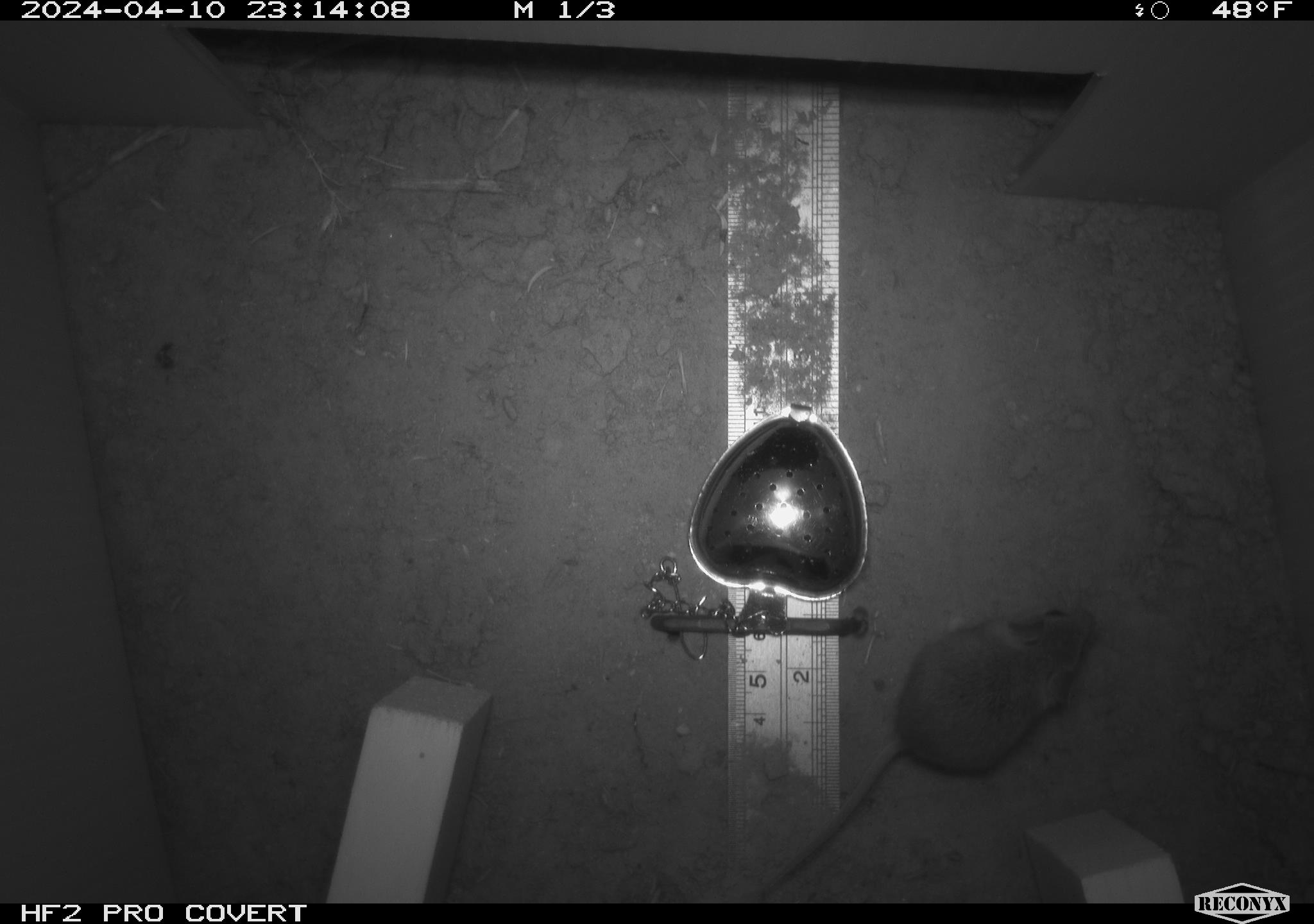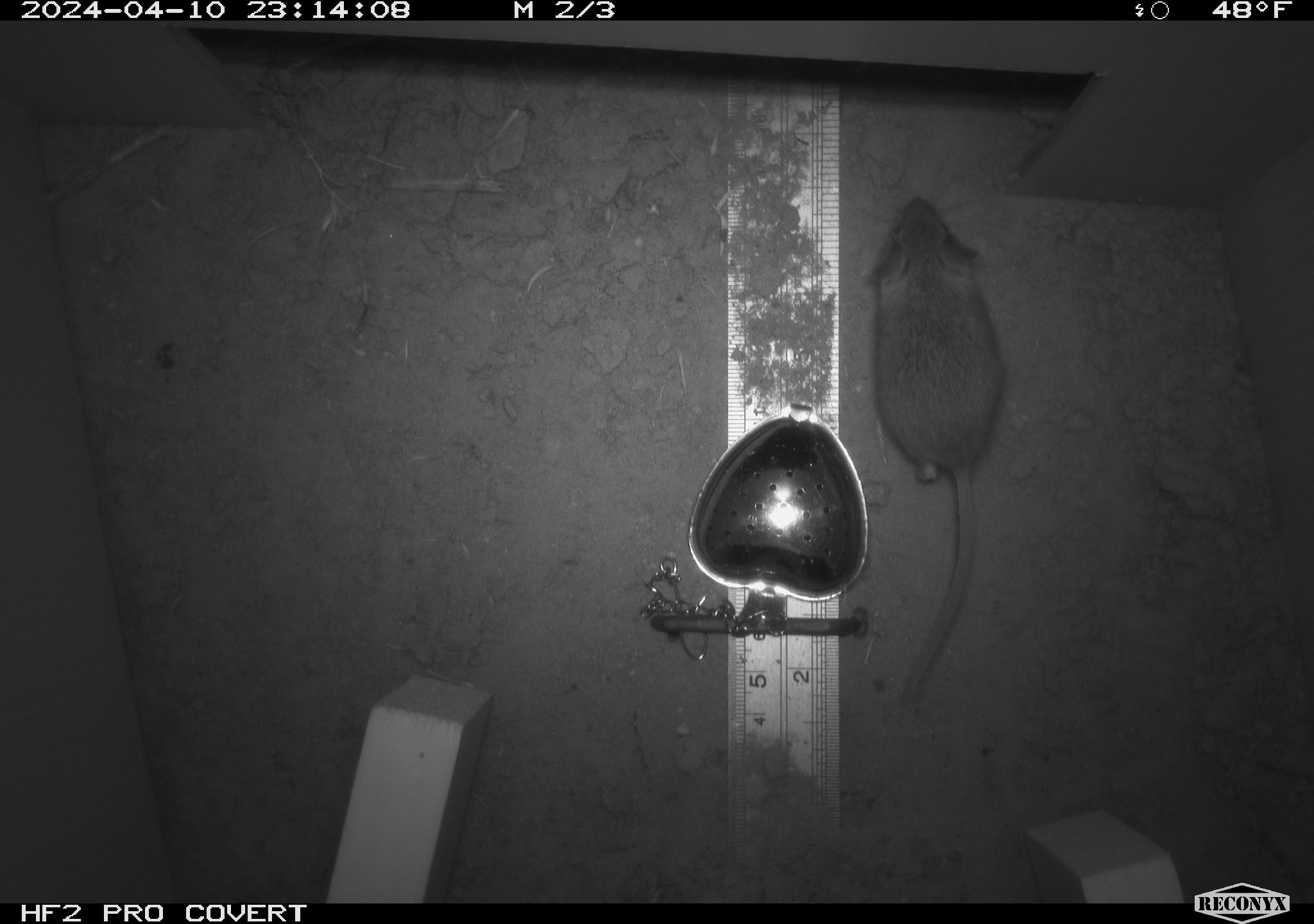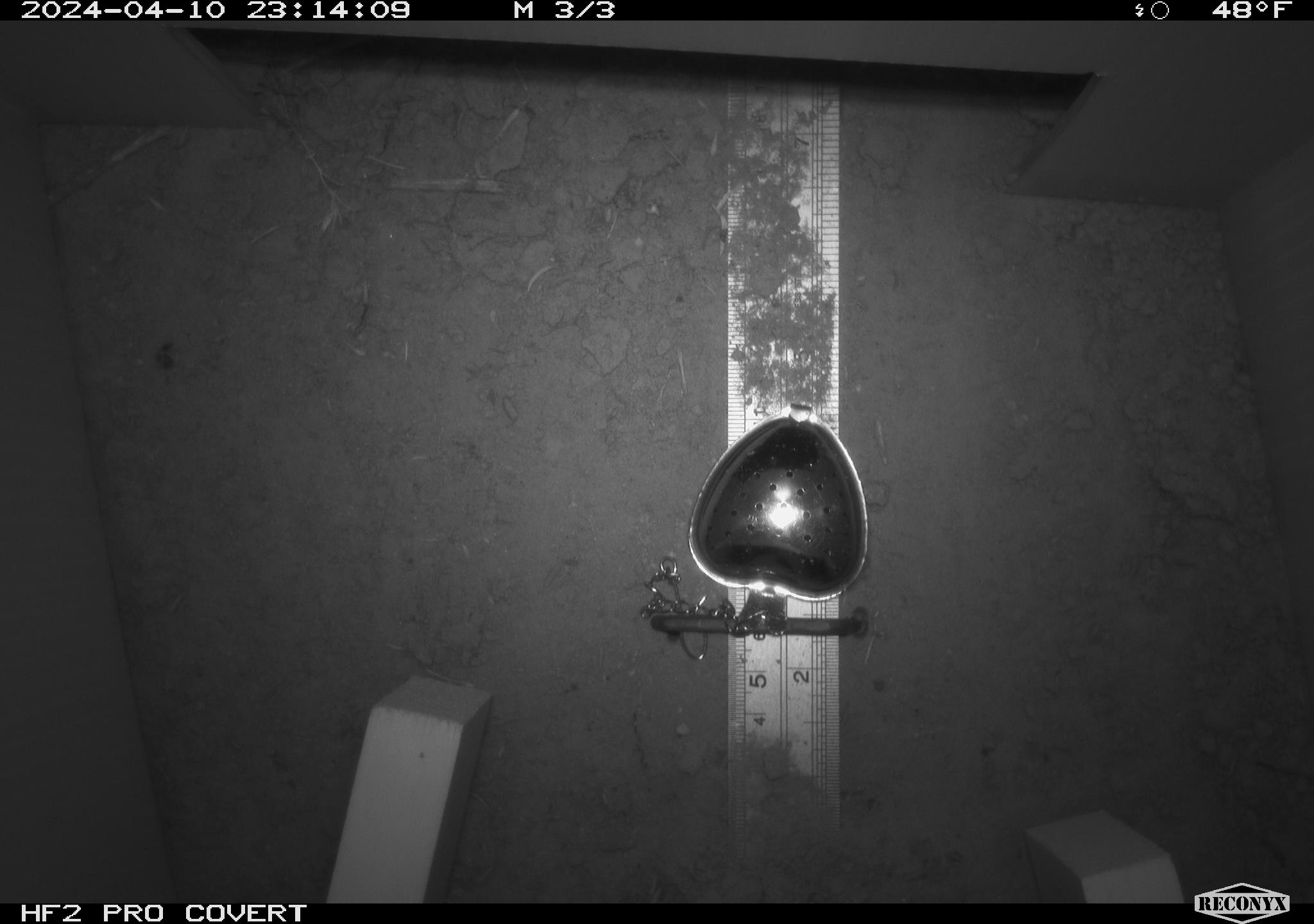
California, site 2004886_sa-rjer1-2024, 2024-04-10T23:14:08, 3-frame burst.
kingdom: Animalia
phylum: Chordata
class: Mammalia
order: Rodentia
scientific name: Rodentia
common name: mouse species